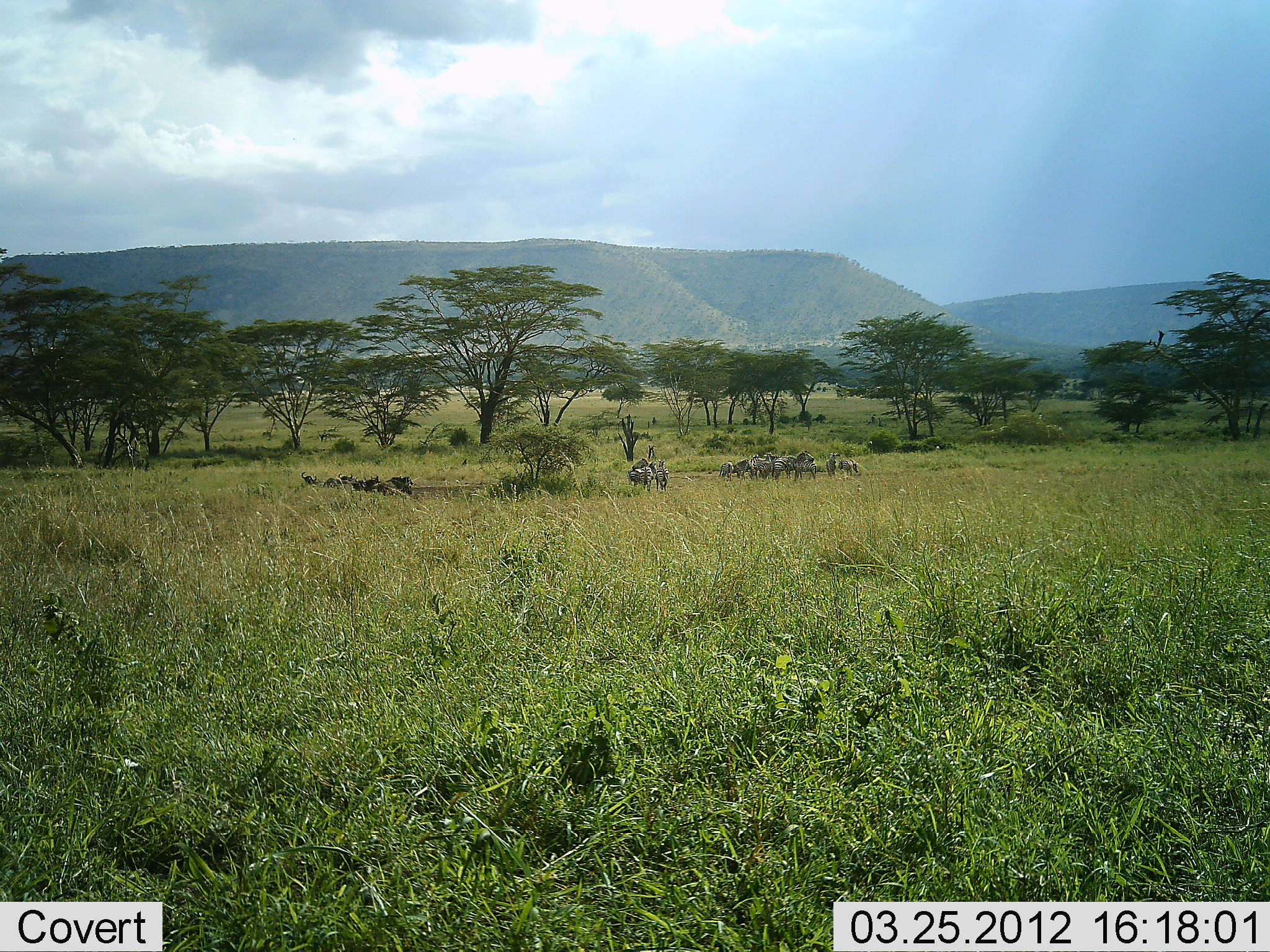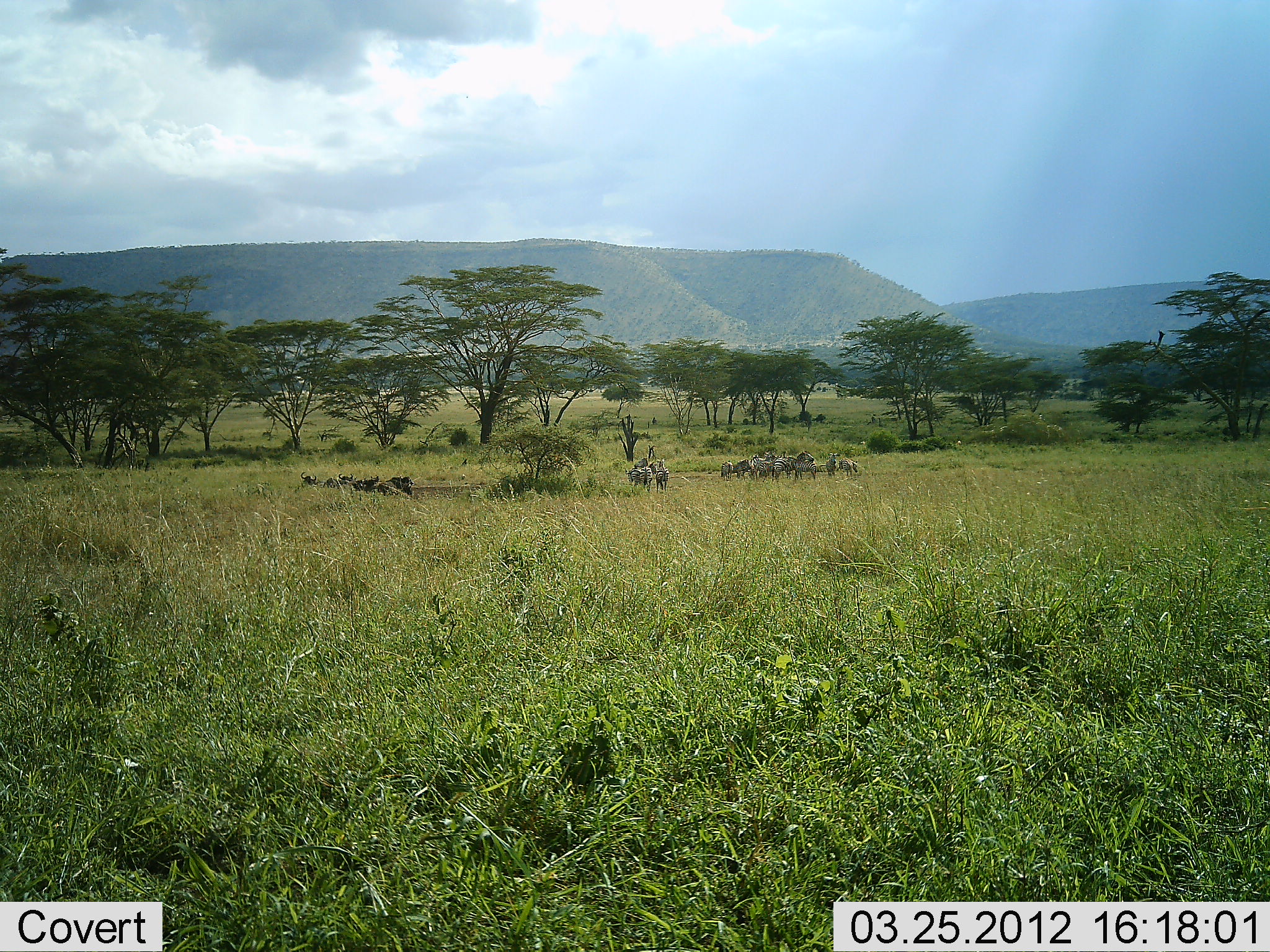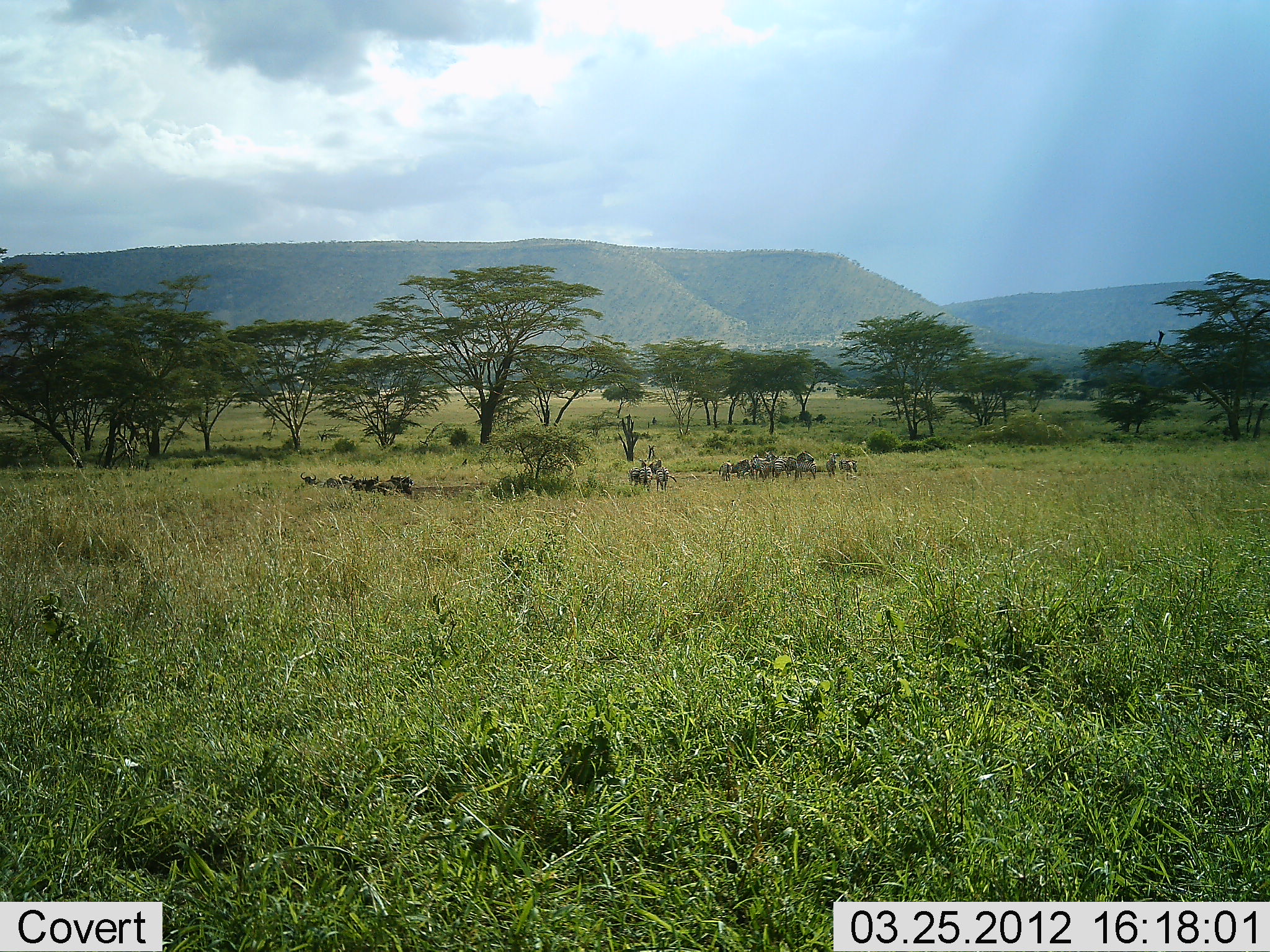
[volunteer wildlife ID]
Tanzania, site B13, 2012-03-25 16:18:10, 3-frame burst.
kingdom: Animalia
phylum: Chordata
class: Mammalia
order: Perissodactyla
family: Equidae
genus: Equus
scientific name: Equus quagga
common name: plains zebra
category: zebra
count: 10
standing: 90%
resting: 0%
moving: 20%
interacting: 10%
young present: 0%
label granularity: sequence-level